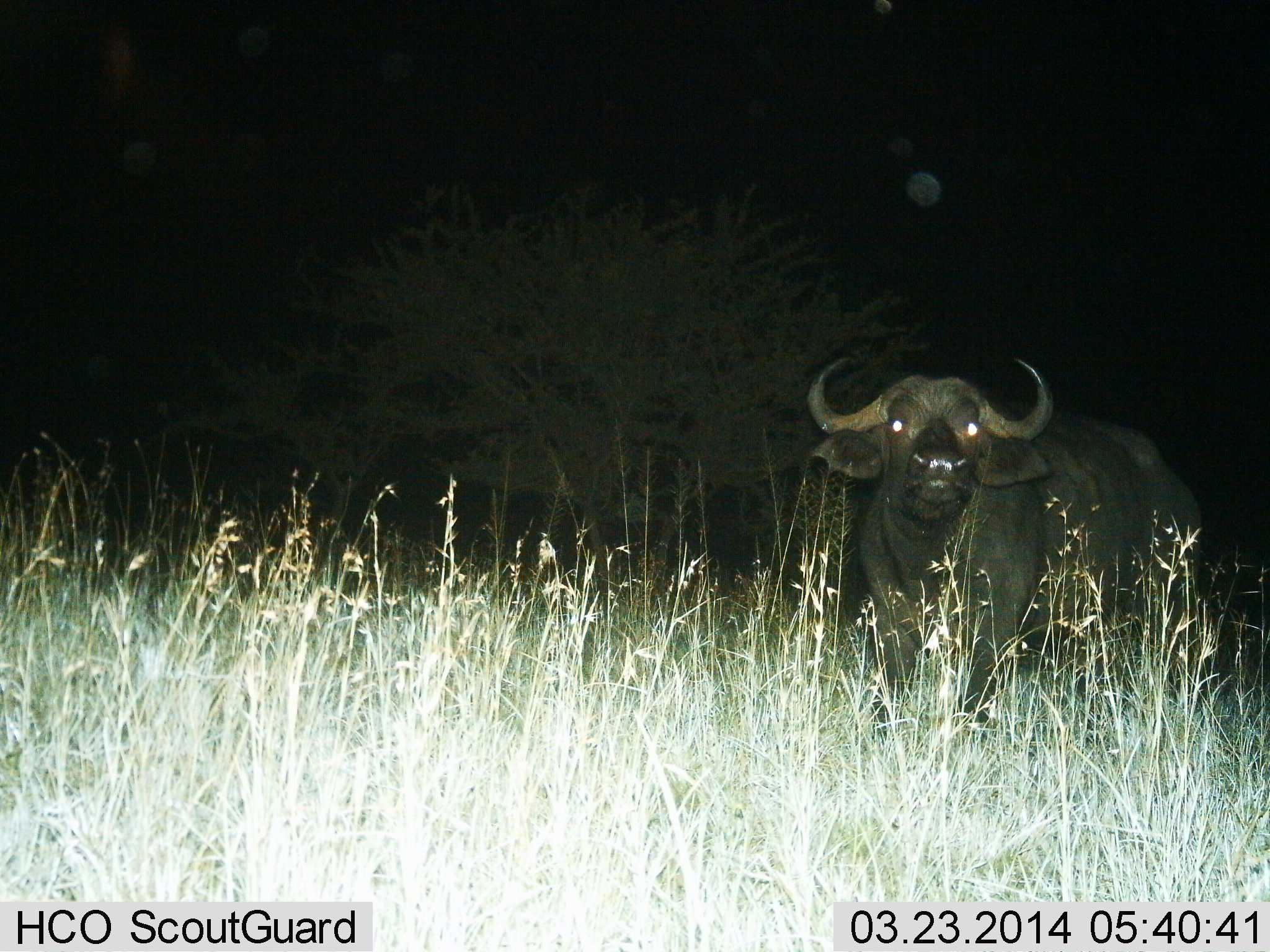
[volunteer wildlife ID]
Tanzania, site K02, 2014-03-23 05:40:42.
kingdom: Animalia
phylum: Chordata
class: Mammalia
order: Artiodactyla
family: Bovidae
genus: Syncerus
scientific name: Syncerus caffer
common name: cape buffalo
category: buffalo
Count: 1.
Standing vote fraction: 90%.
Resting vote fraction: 0%.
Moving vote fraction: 10%.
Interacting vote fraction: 0%.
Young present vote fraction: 10%.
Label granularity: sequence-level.